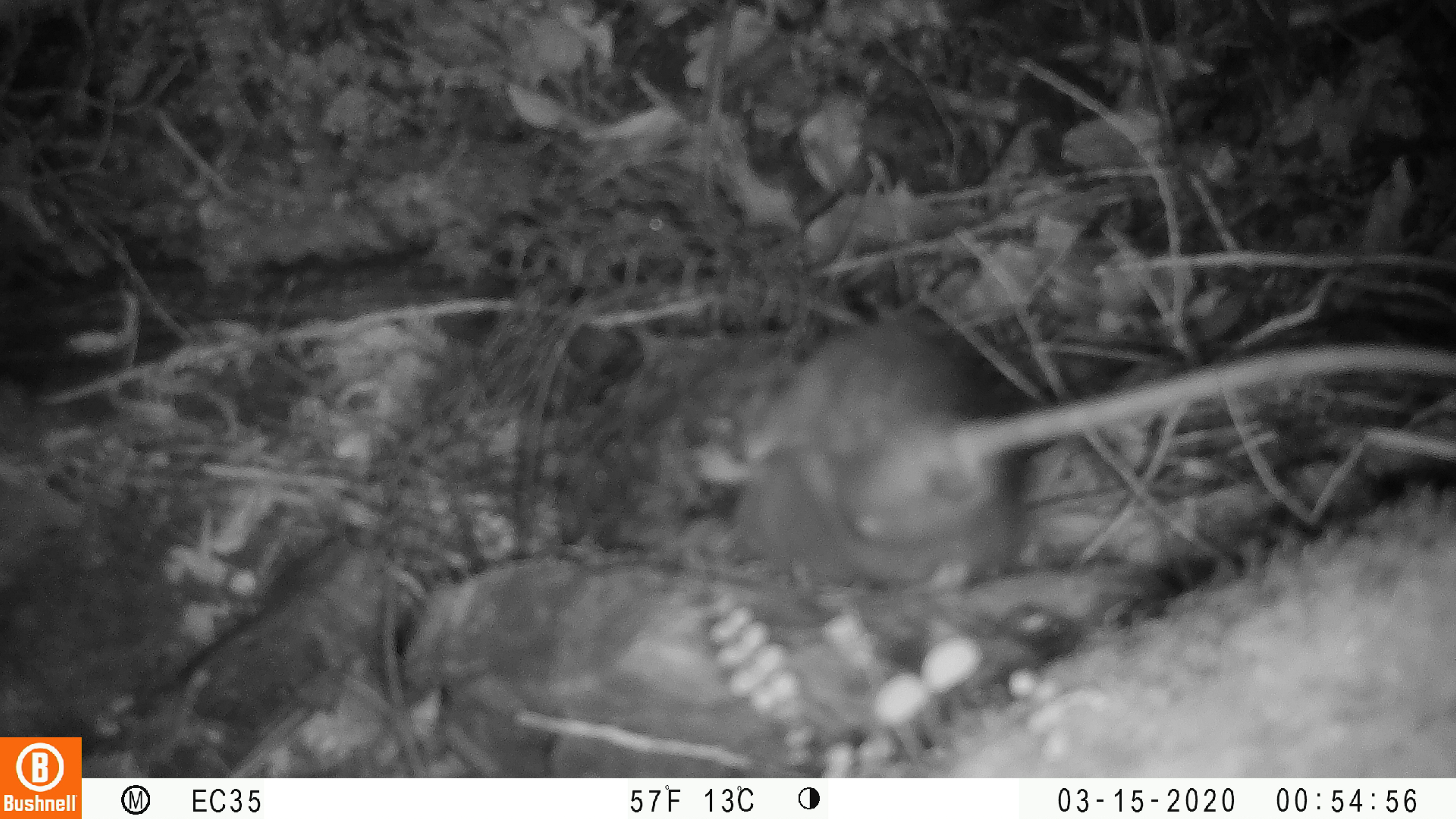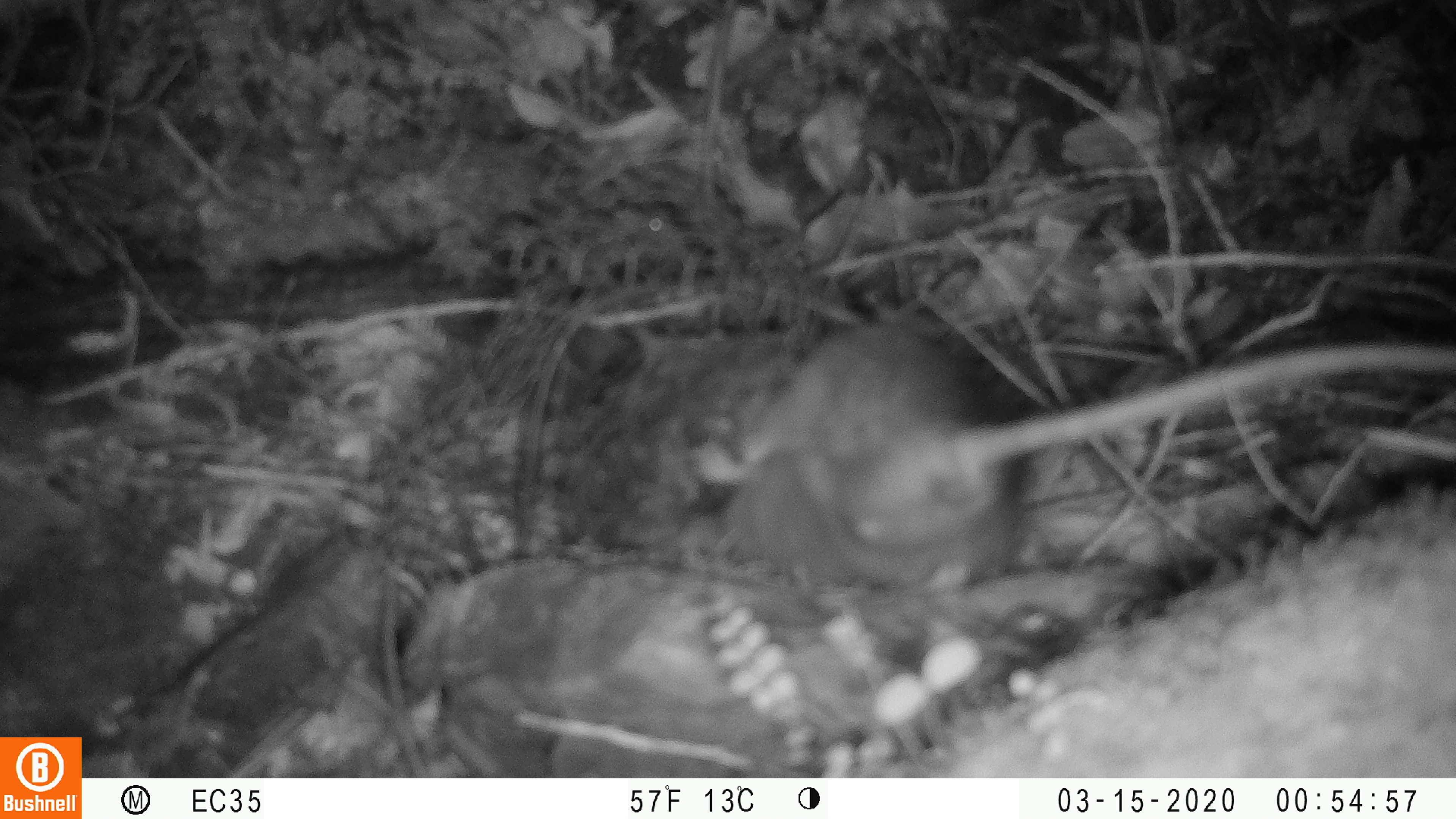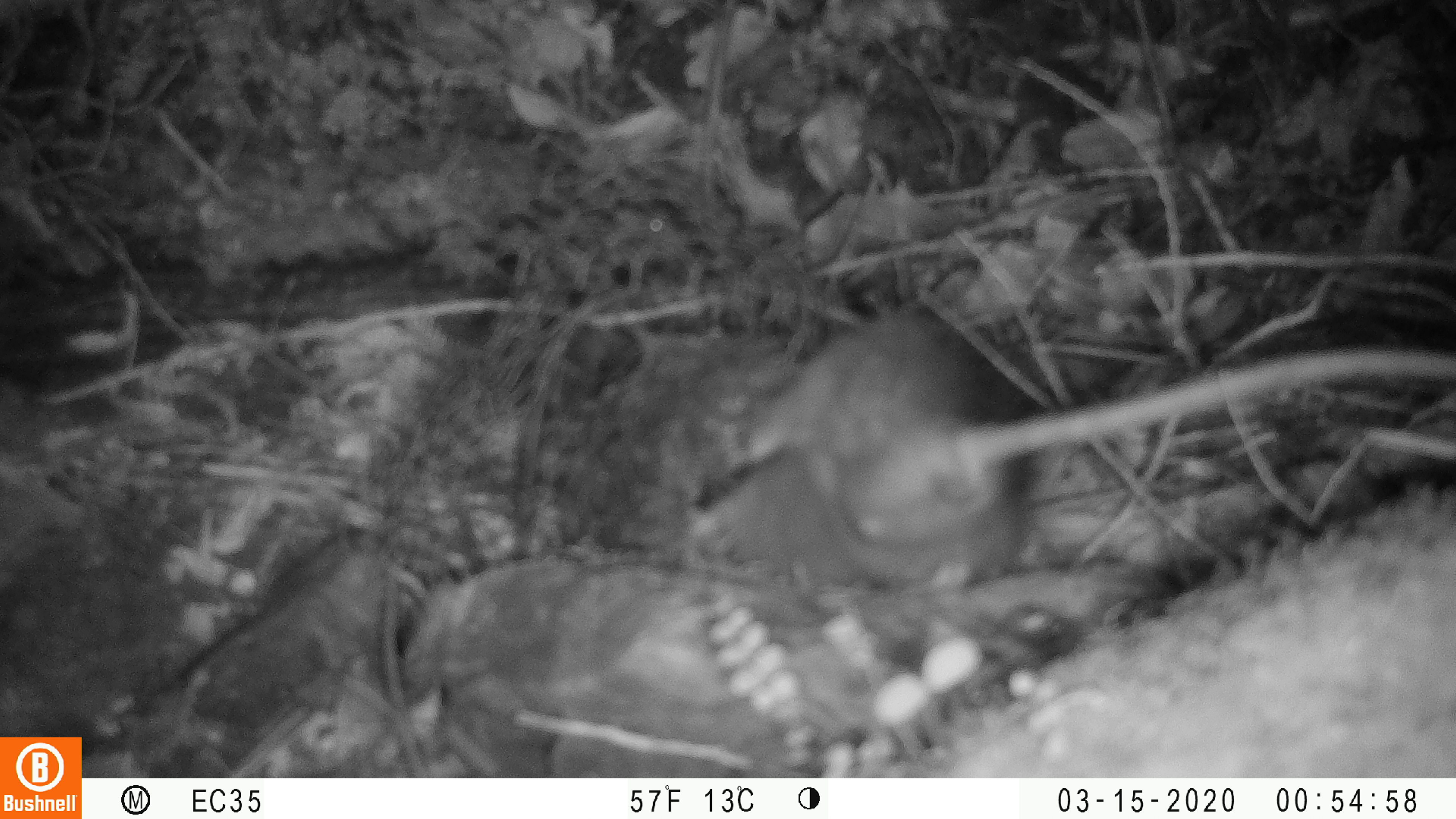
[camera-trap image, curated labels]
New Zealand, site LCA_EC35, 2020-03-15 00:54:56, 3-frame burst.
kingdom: Animalia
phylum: Chordata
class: Mammalia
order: Rodentia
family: Muridae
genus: Rattus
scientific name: Rattus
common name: rat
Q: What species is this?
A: Rat (Rattus).